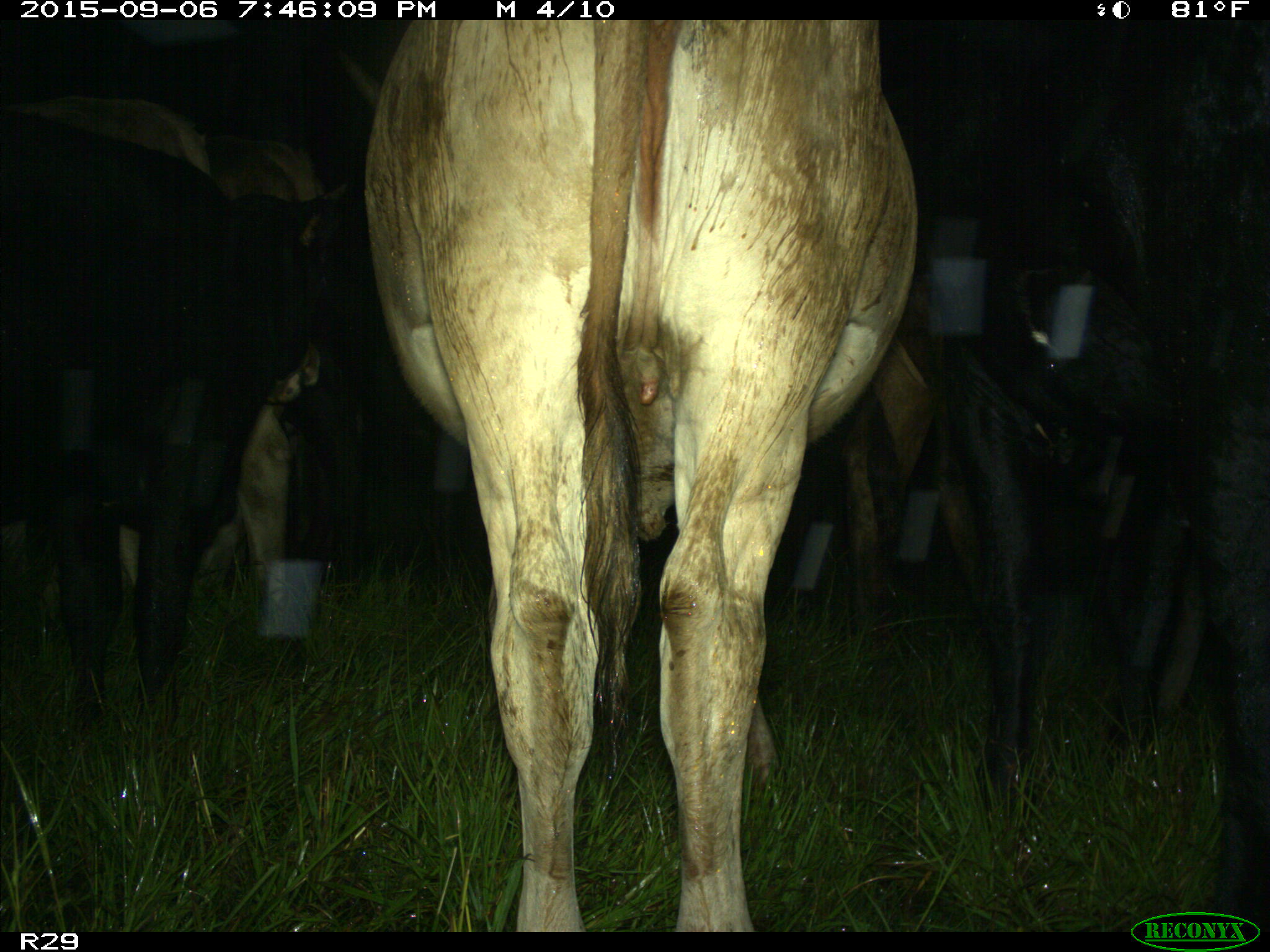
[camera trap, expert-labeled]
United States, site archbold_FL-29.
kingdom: Animalia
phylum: Chordata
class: Mammalia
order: Artiodactyla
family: Bovidae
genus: Bos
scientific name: Bos taurus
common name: domestic cow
Bos taurus (domestic cow).